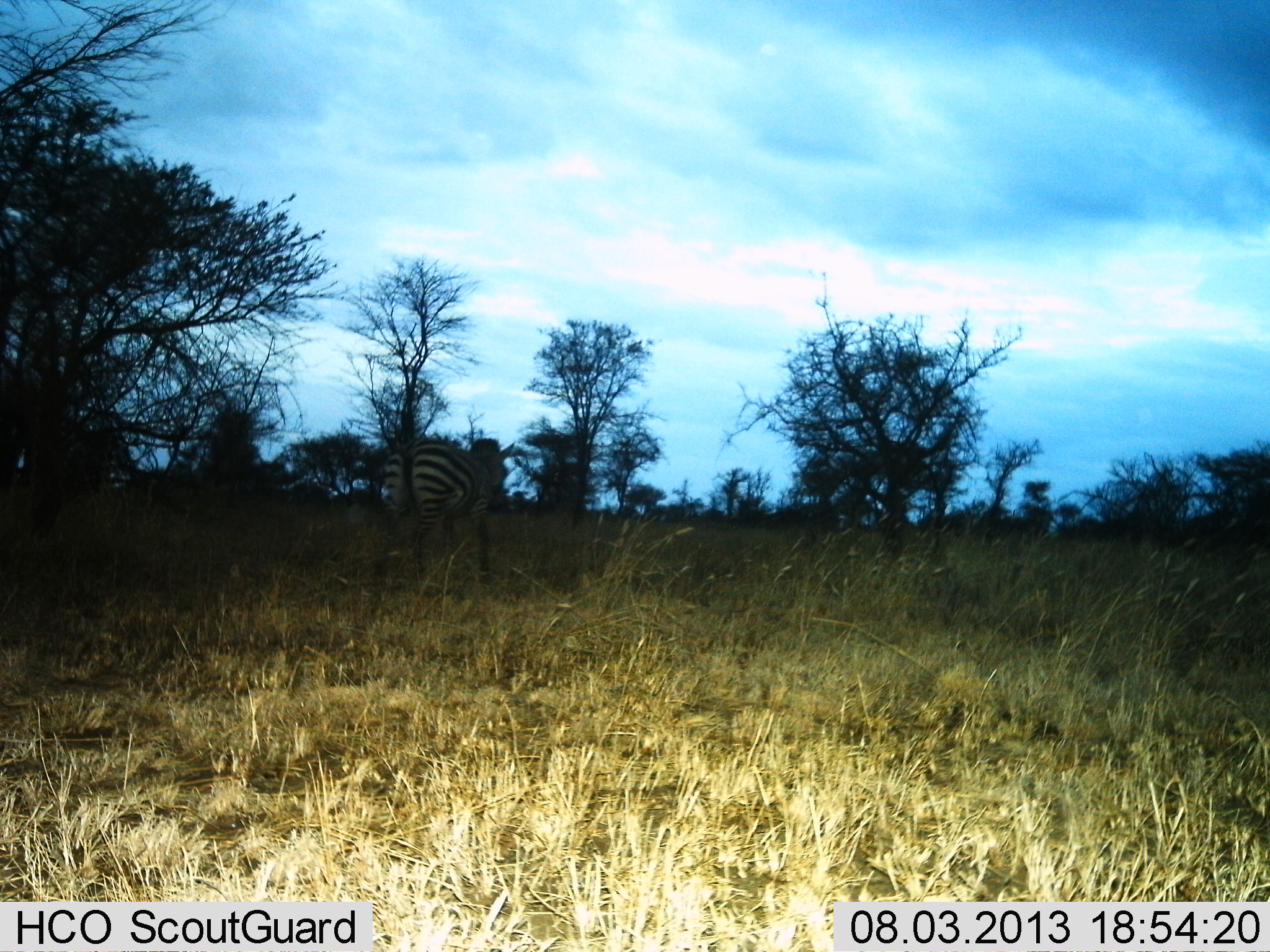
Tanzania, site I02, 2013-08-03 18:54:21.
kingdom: Animalia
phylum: Chordata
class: Mammalia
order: Perissodactyla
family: Equidae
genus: Equus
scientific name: Equus quagga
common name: plains zebra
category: zebra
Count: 1.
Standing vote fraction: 53%.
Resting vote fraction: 0%.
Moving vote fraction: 50%.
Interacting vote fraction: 0%.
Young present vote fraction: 0%.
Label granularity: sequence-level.